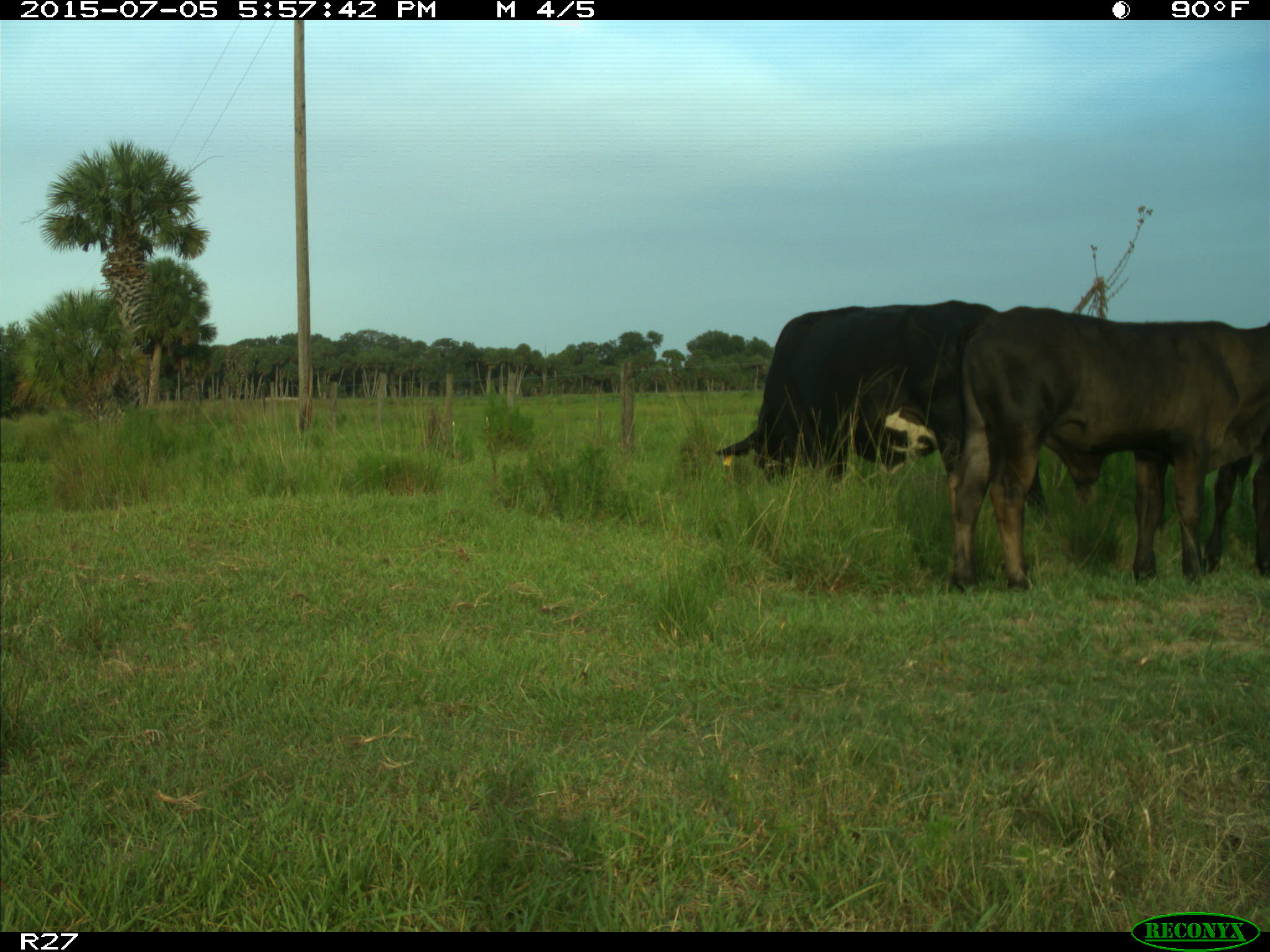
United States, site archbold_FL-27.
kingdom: Animalia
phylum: Chordata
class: Mammalia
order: Artiodactyla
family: Bovidae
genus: Bos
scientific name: Bos taurus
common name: domestic cow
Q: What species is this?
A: Bos taurus (domestic cow).